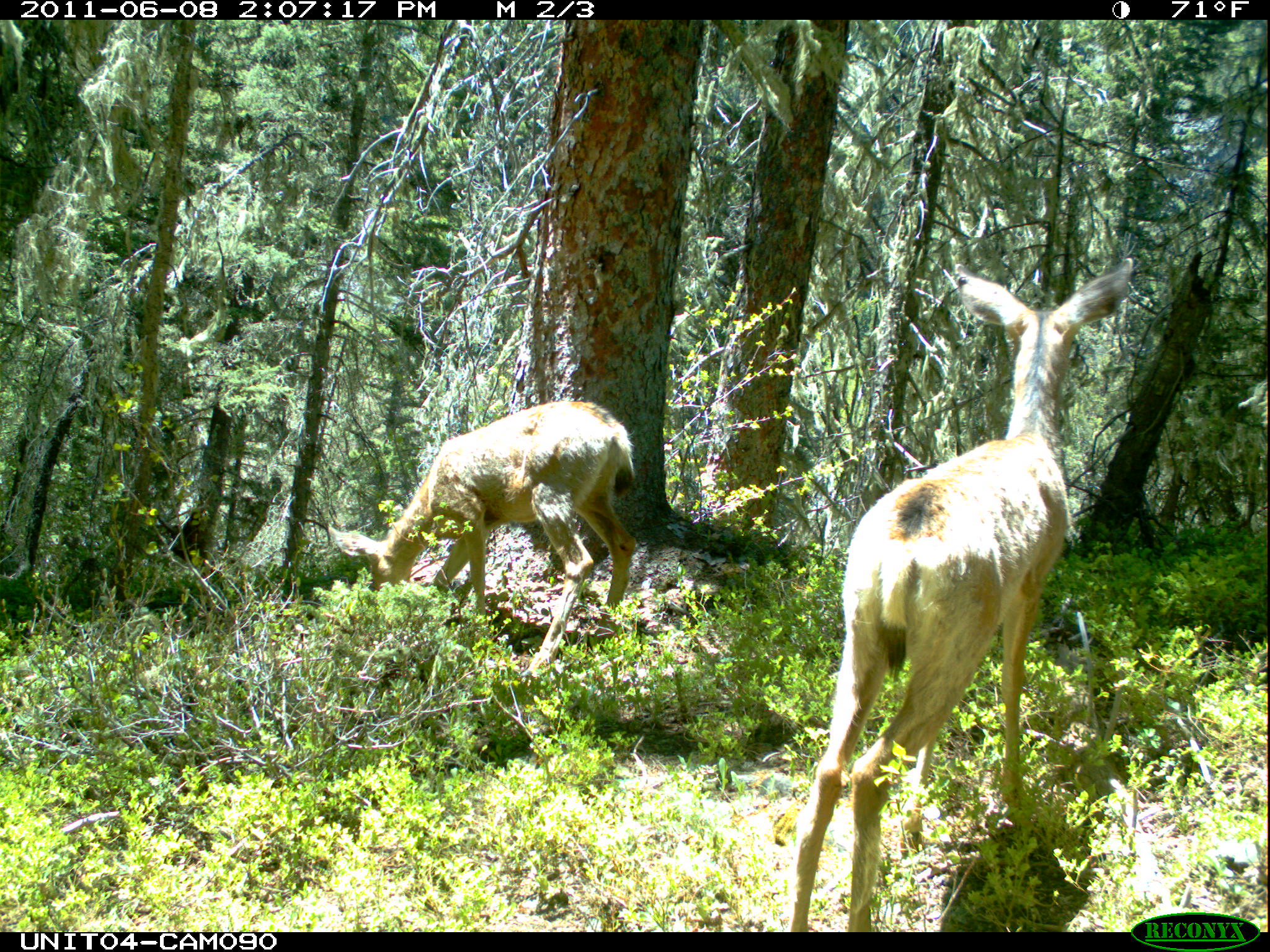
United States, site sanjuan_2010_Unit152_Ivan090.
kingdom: Animalia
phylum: Chordata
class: Mammalia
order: Artiodactyla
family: Cervidae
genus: Odocoileus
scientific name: Odocoileus hemionus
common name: mule deer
Odocoileus hemionus (mule deer).